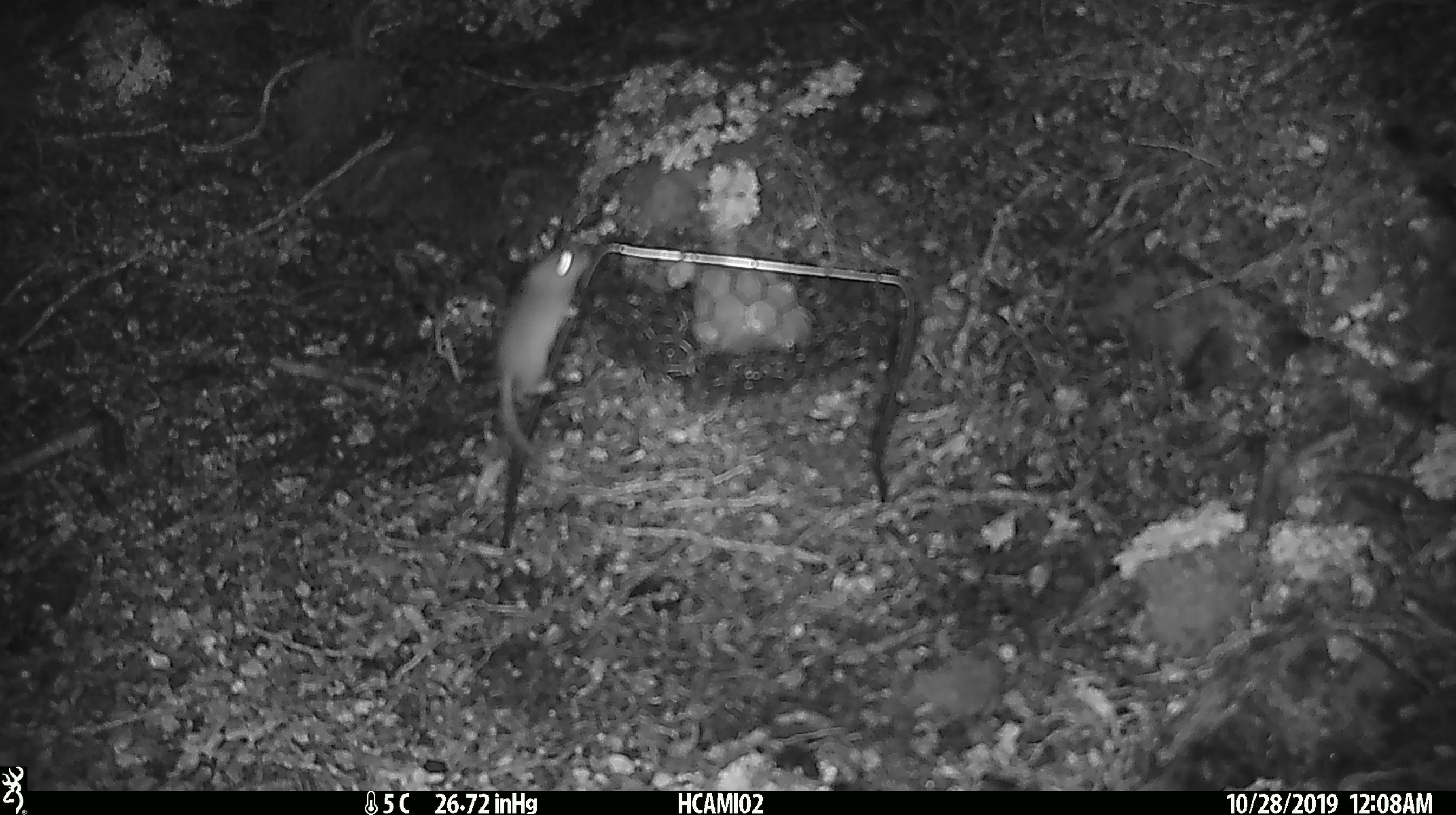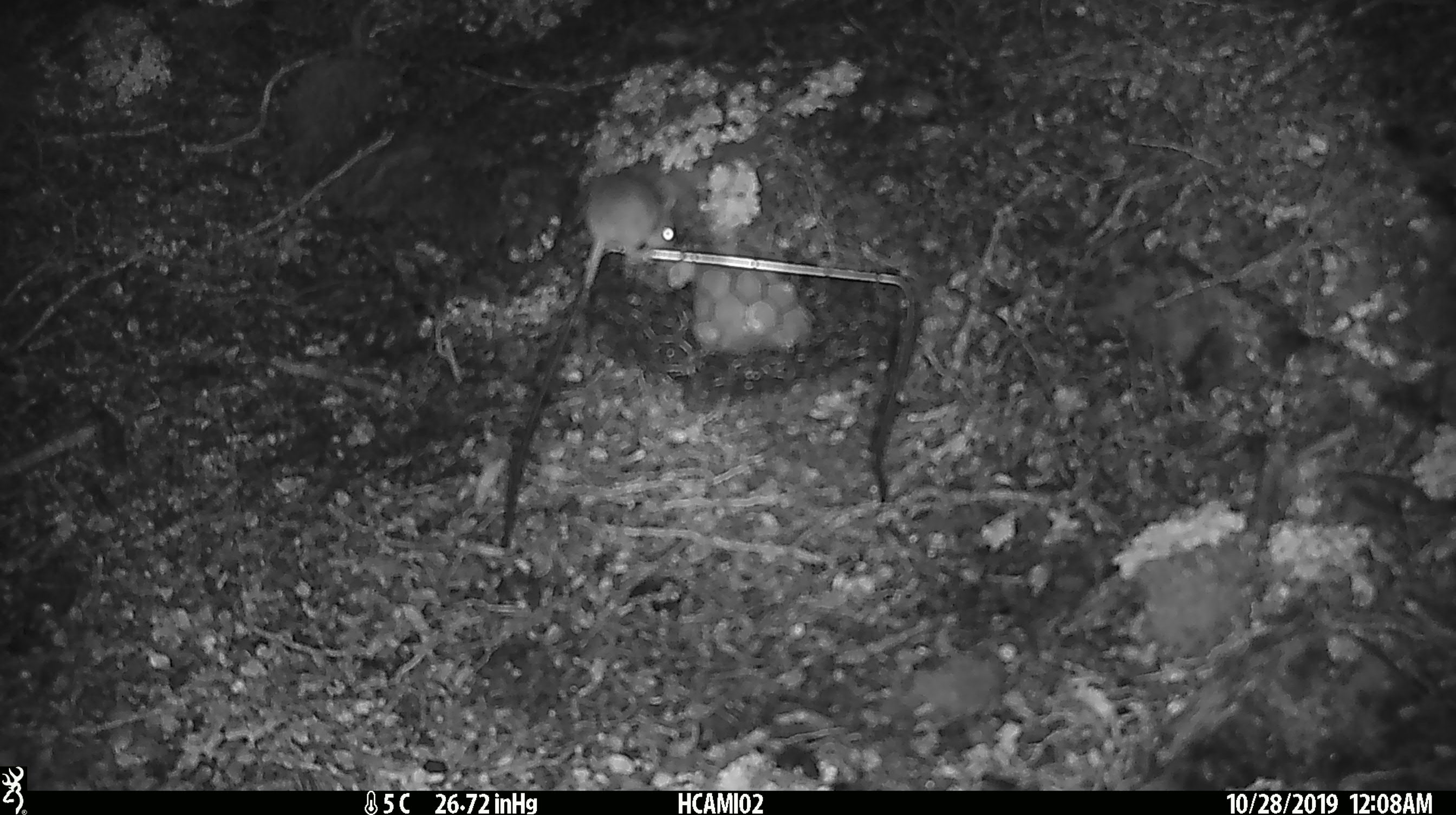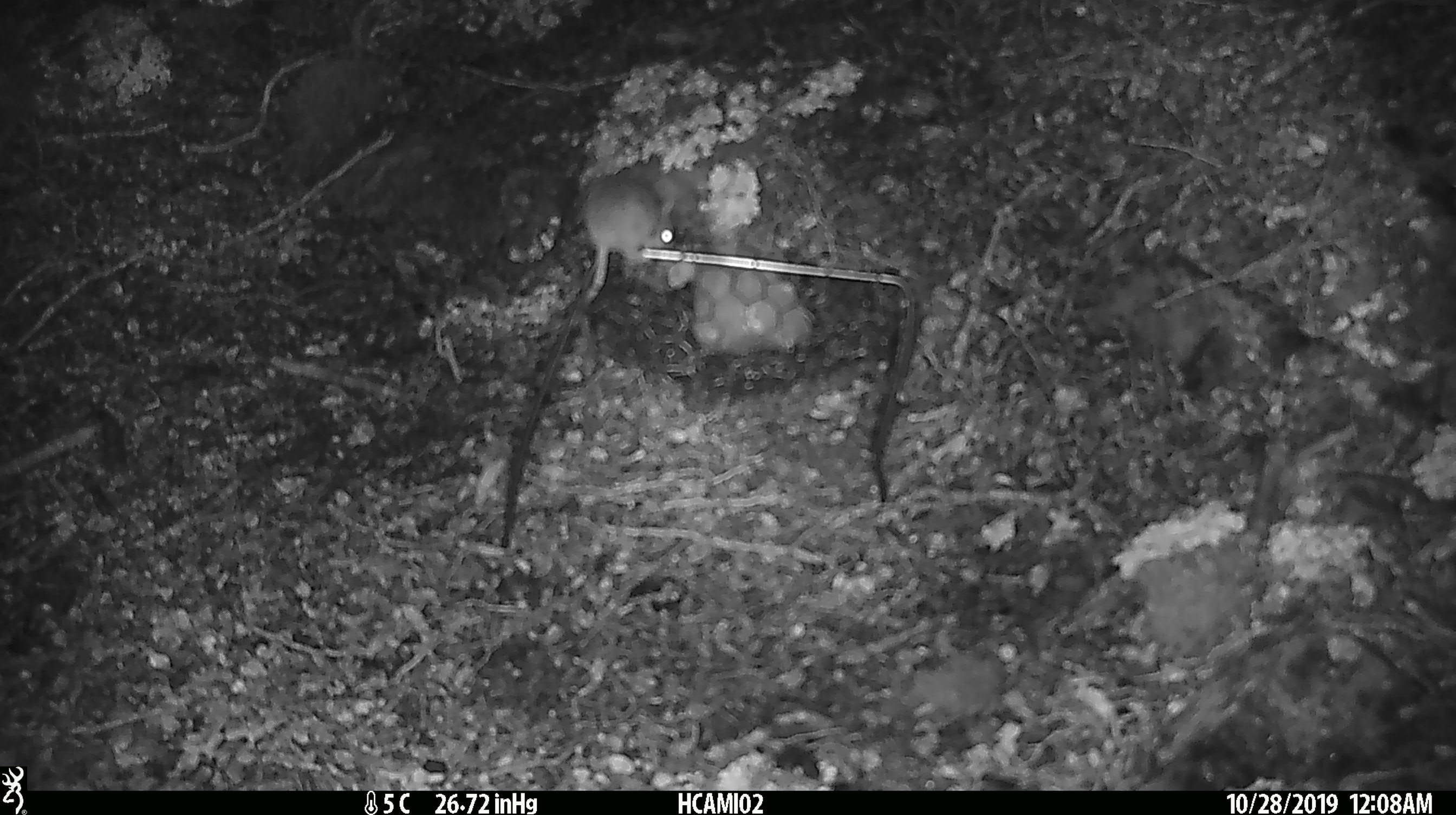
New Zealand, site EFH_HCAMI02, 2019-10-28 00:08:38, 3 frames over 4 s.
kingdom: Animalia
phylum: Chordata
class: Mammalia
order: Rodentia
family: Muridae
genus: Mus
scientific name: Mus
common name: mouse